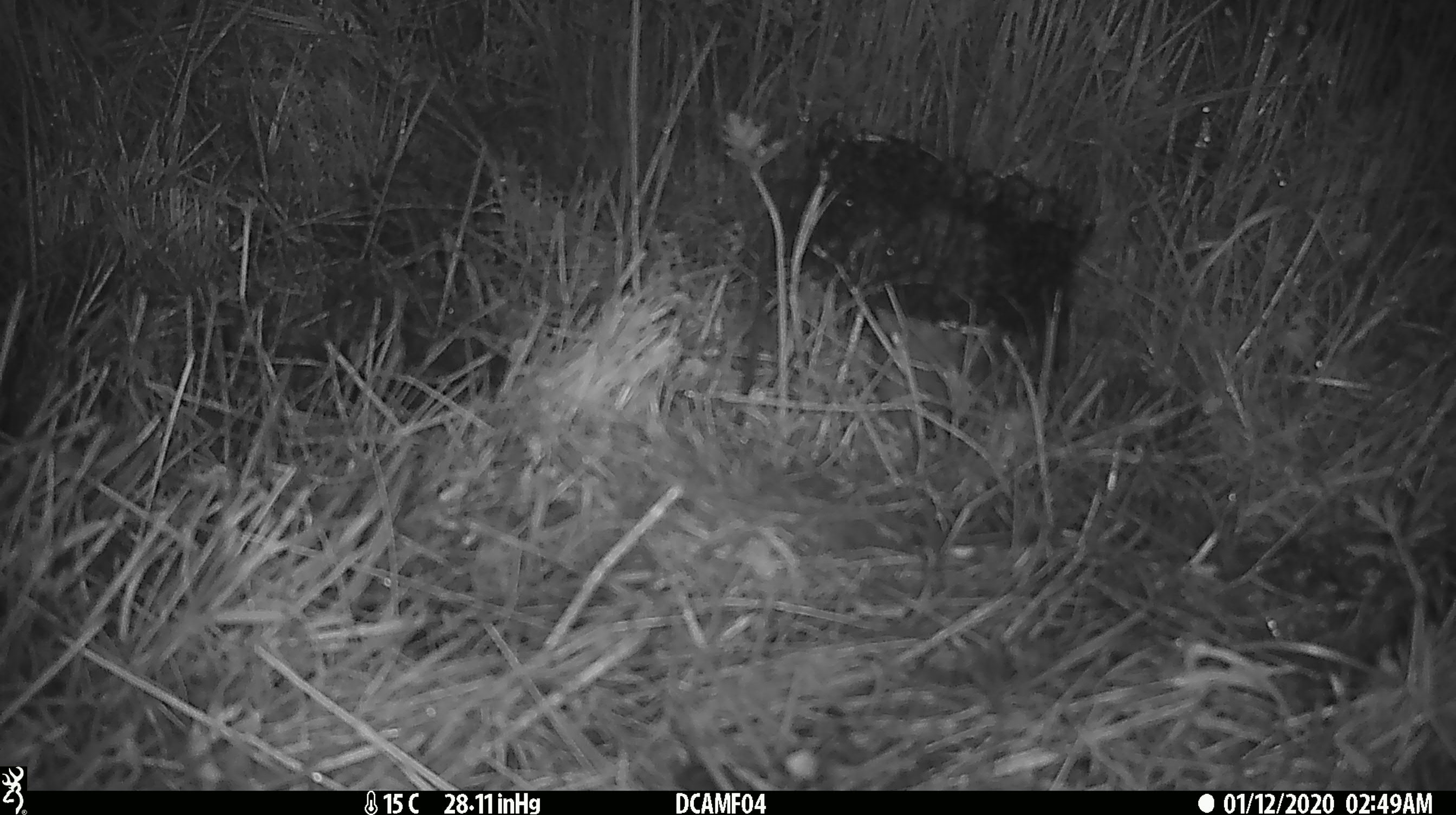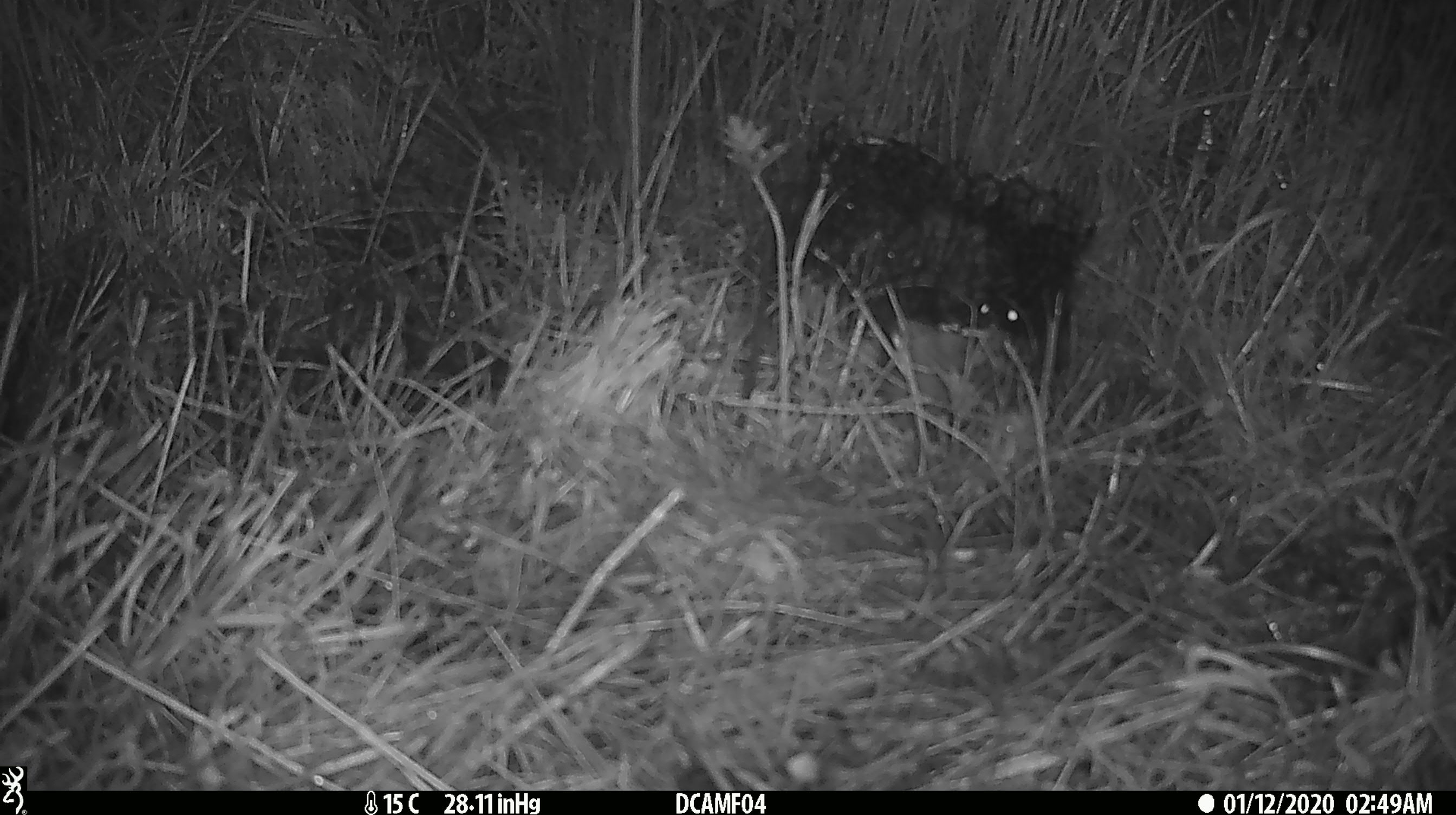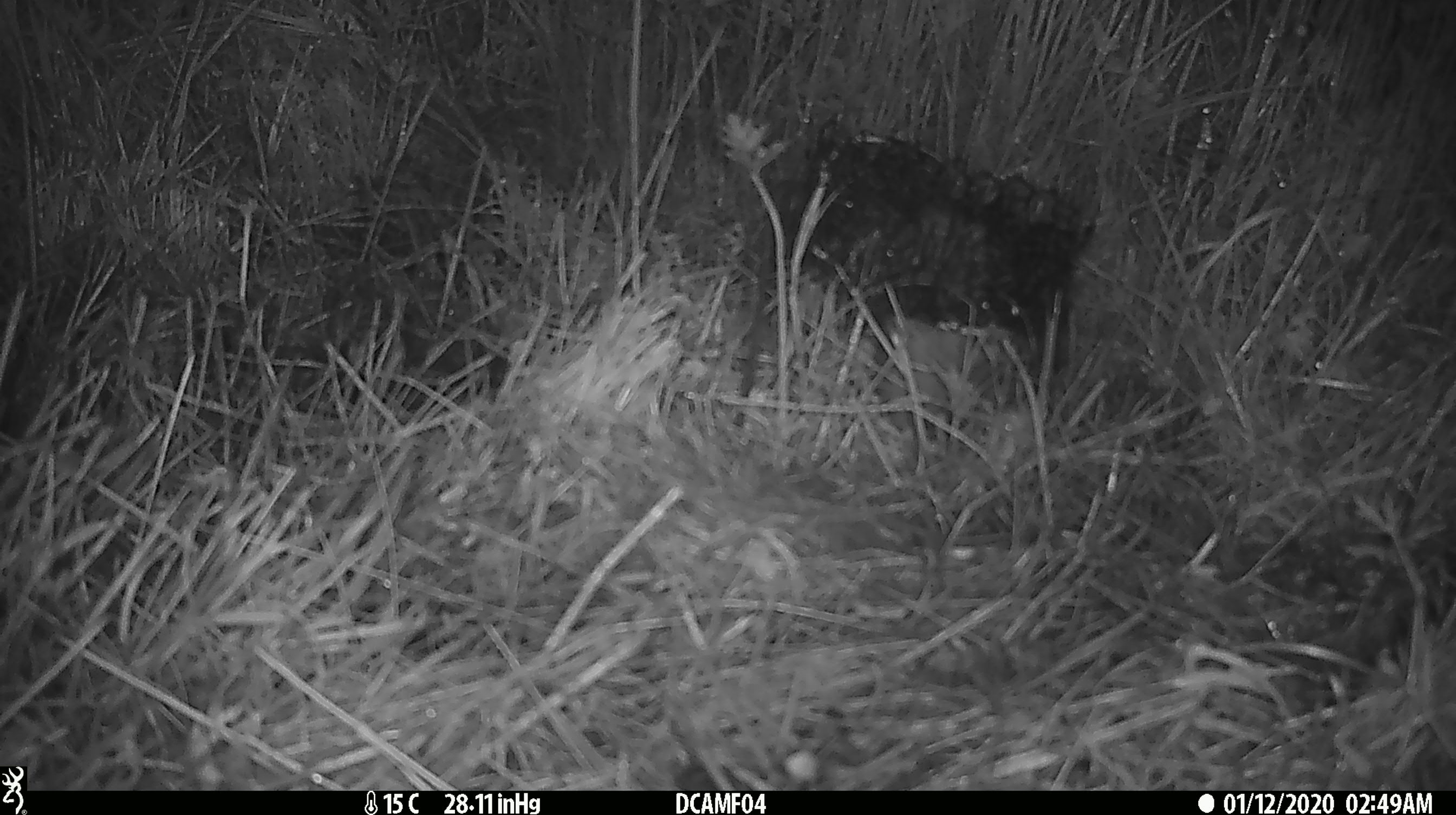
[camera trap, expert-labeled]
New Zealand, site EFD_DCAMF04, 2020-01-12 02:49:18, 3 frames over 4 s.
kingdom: Animalia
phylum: Chordata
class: Mammalia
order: Rodentia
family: Muridae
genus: Rattus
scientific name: Rattus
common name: rat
Rat (Rattus).